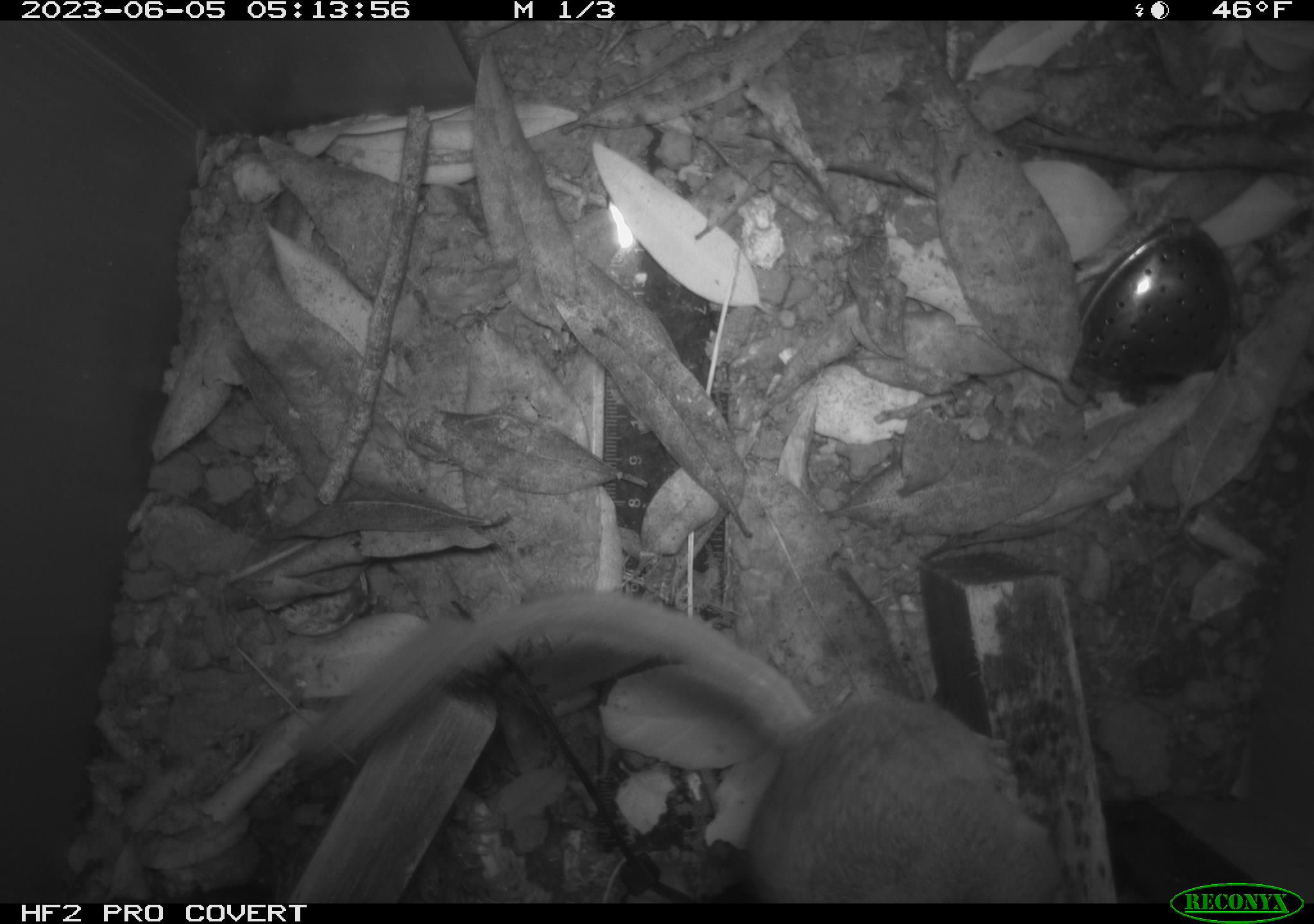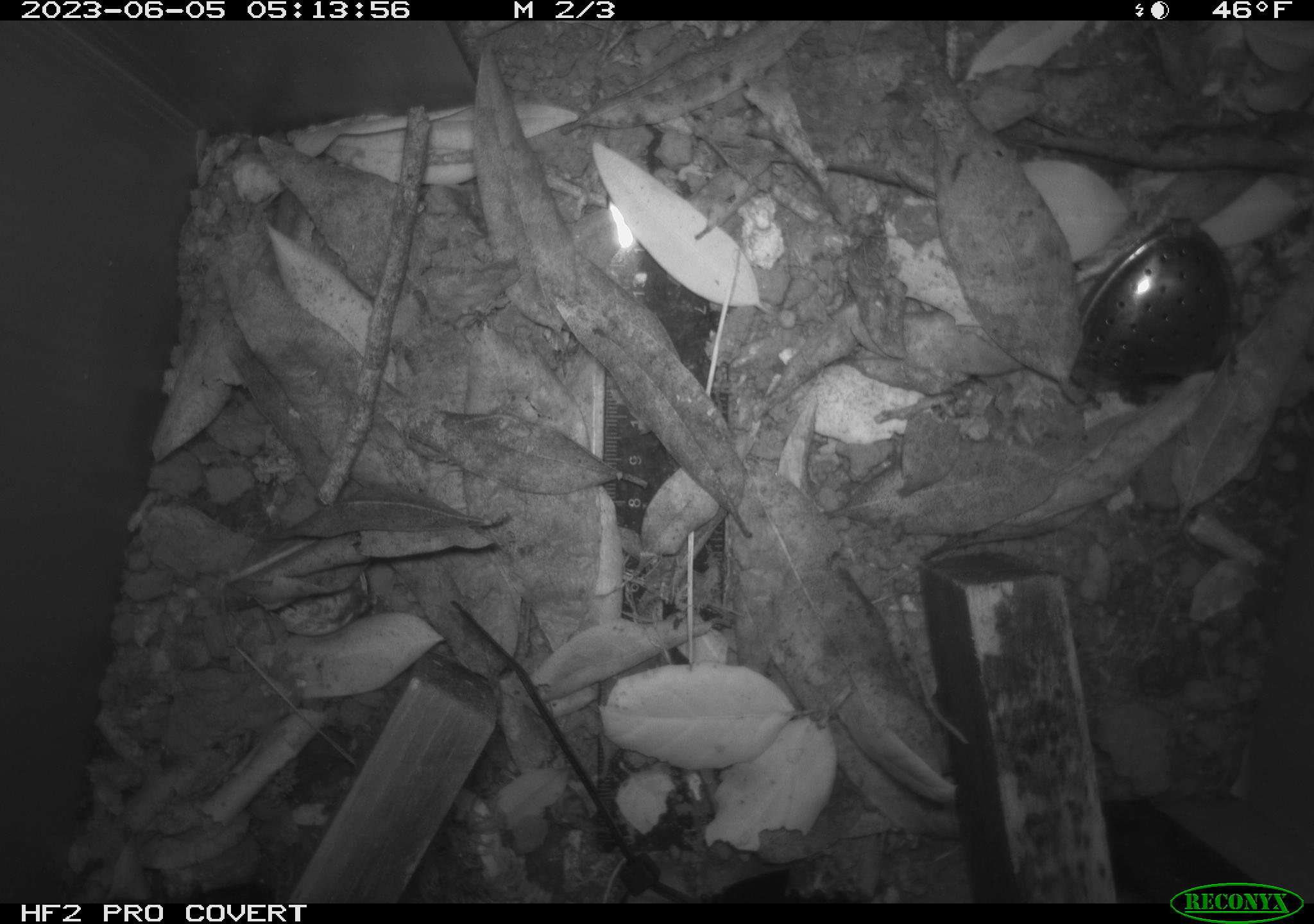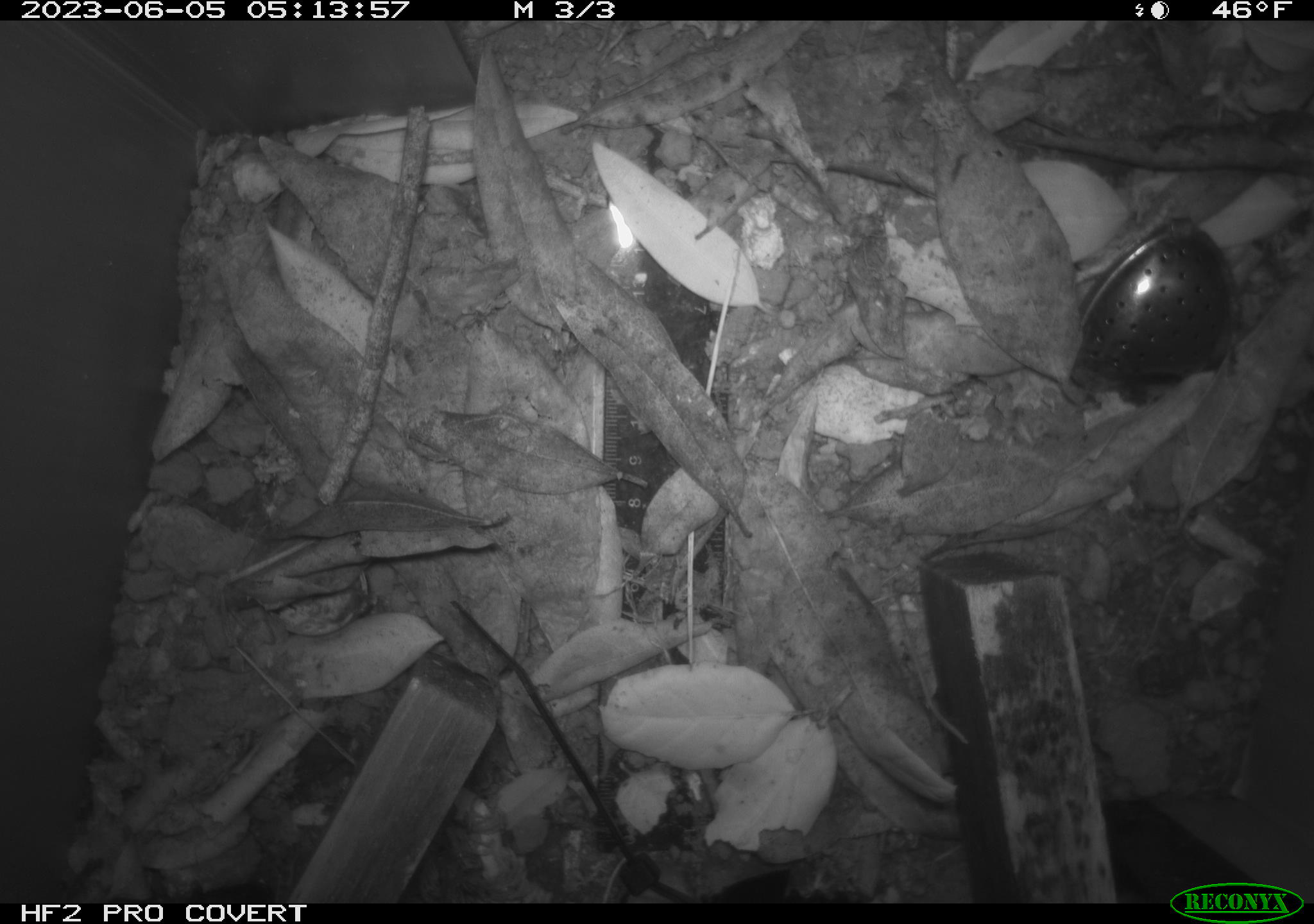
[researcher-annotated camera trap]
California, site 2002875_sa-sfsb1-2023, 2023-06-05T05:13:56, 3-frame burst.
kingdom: Animalia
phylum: Chordata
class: Mammalia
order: Rodentia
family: Cricetidae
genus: Neotoma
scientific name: Neotoma fuscipes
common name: dusky-footed woodrat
Dusky-footed woodrat (Neotoma fuscipes).